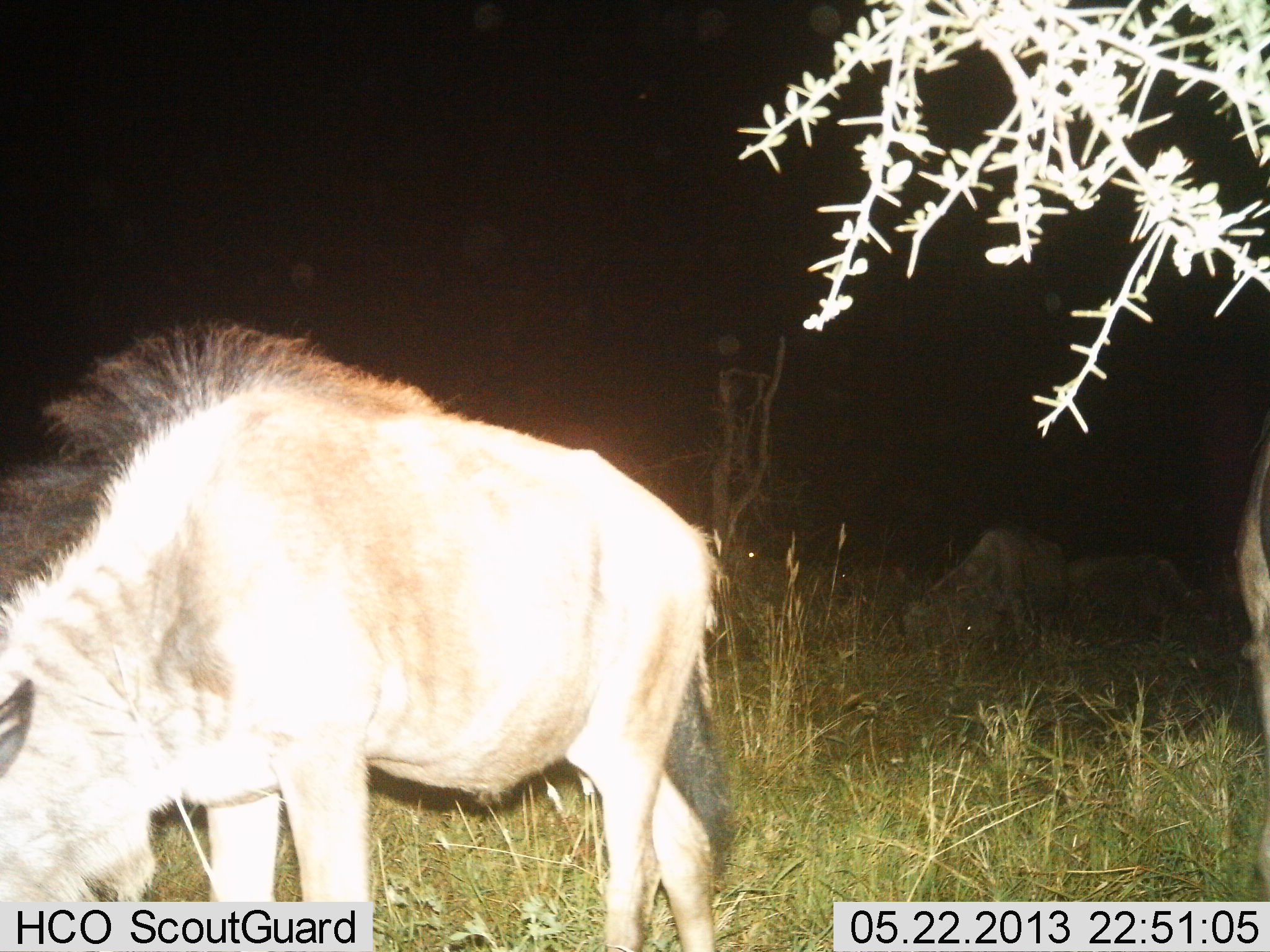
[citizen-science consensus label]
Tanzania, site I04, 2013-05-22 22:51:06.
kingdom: Animalia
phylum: Chordata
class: Mammalia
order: Artiodactyla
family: Bovidae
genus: Connochaetes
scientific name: Connochaetes taurinus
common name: blue wildebeest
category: wildebeest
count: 4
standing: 30%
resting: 10%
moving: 0%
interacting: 0%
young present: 10%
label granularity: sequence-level